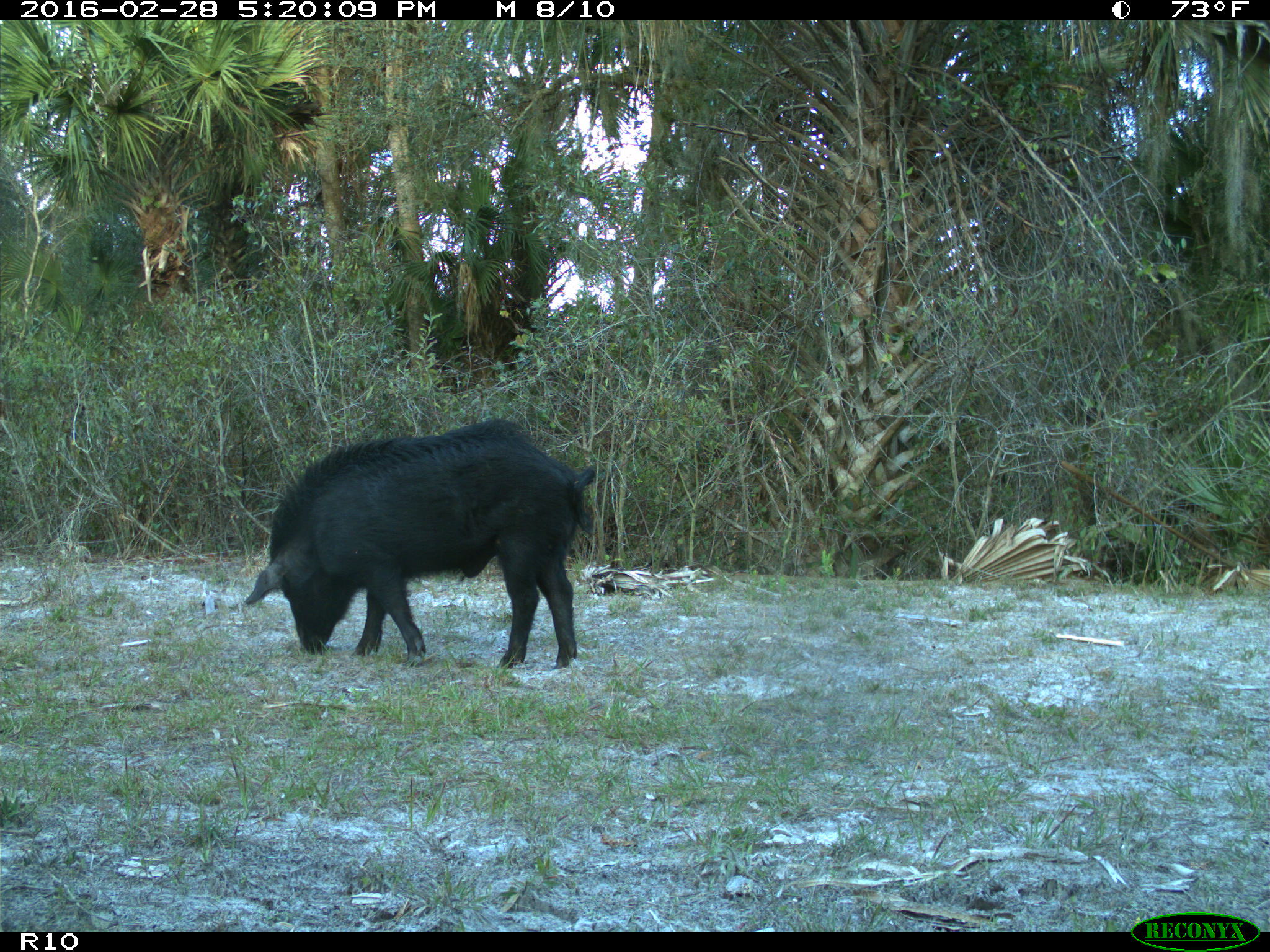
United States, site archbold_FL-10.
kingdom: Animalia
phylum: Chordata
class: Mammalia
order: Artiodactyla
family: Suidae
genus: Sus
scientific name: Sus scrofa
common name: wild boar